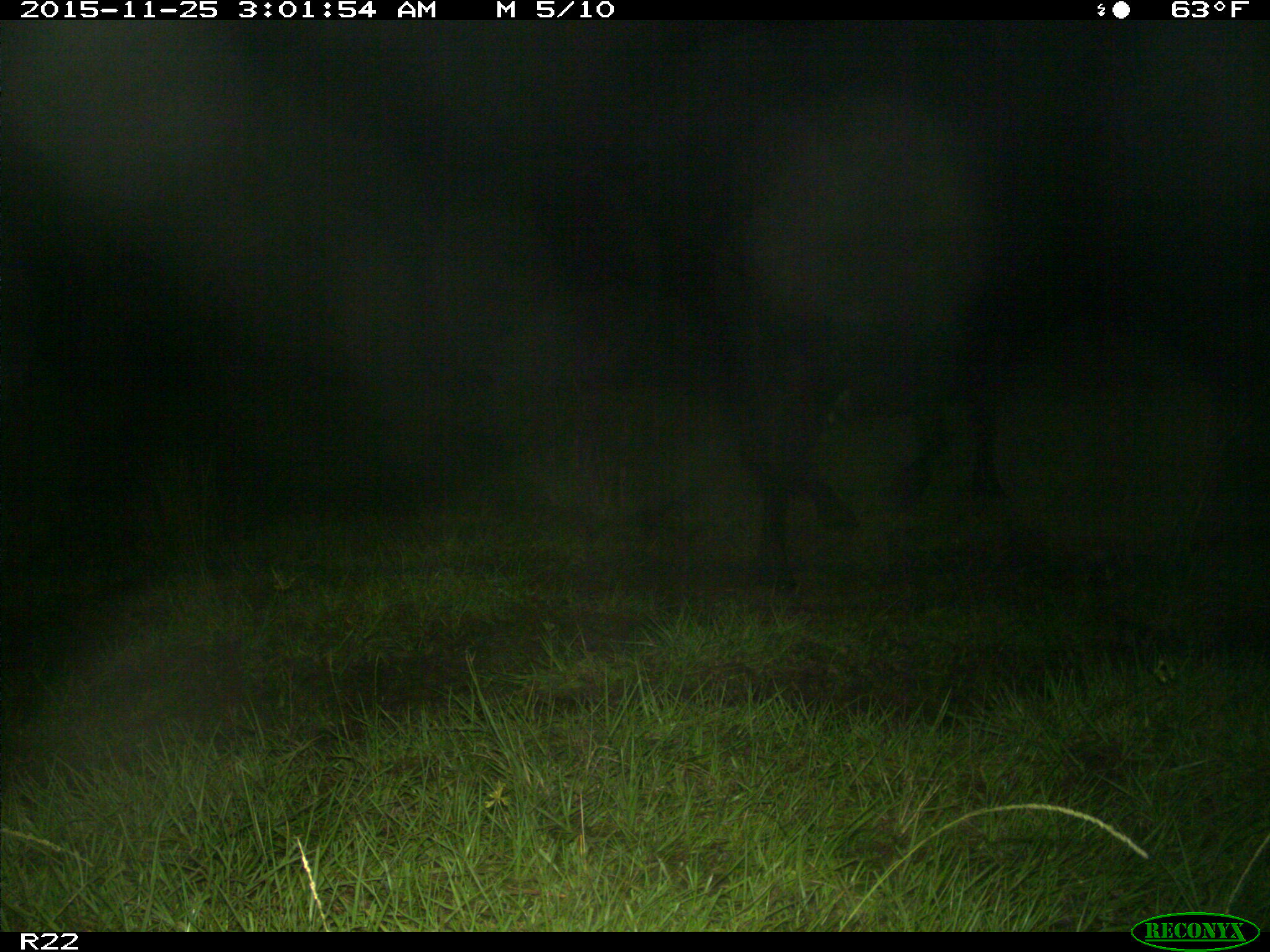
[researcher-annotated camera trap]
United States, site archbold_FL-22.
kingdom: Animalia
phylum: Chordata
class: Mammalia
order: Artiodactyla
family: Bovidae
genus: Bos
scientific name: Bos taurus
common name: domestic cow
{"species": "Bos taurus (domestic cow)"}